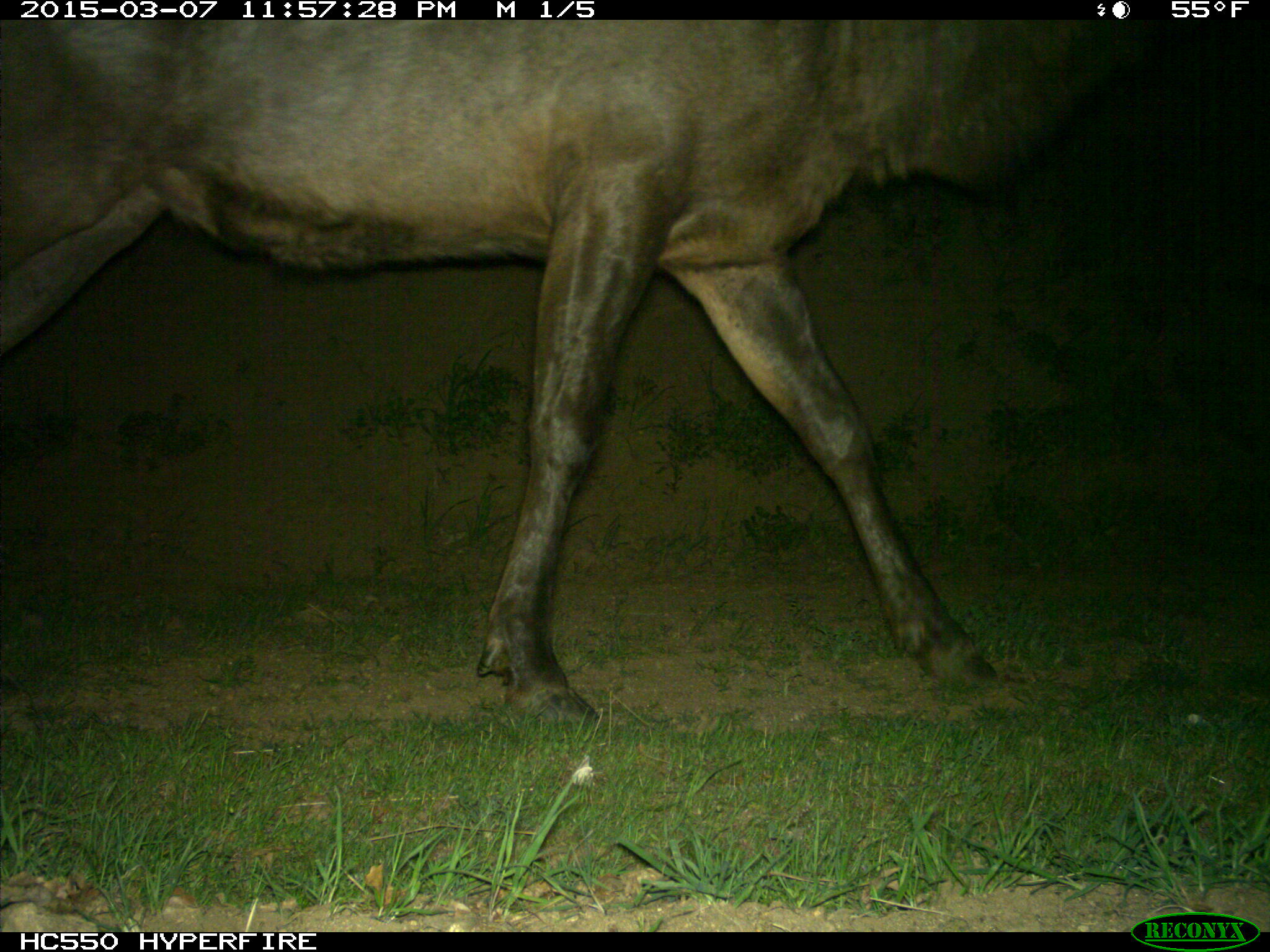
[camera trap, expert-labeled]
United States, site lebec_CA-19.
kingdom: Animalia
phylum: Chordata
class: Mammalia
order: Artiodactyla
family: Cervidae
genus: Cervus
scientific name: Cervus canadensis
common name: elk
Cervus canadensis (elk).